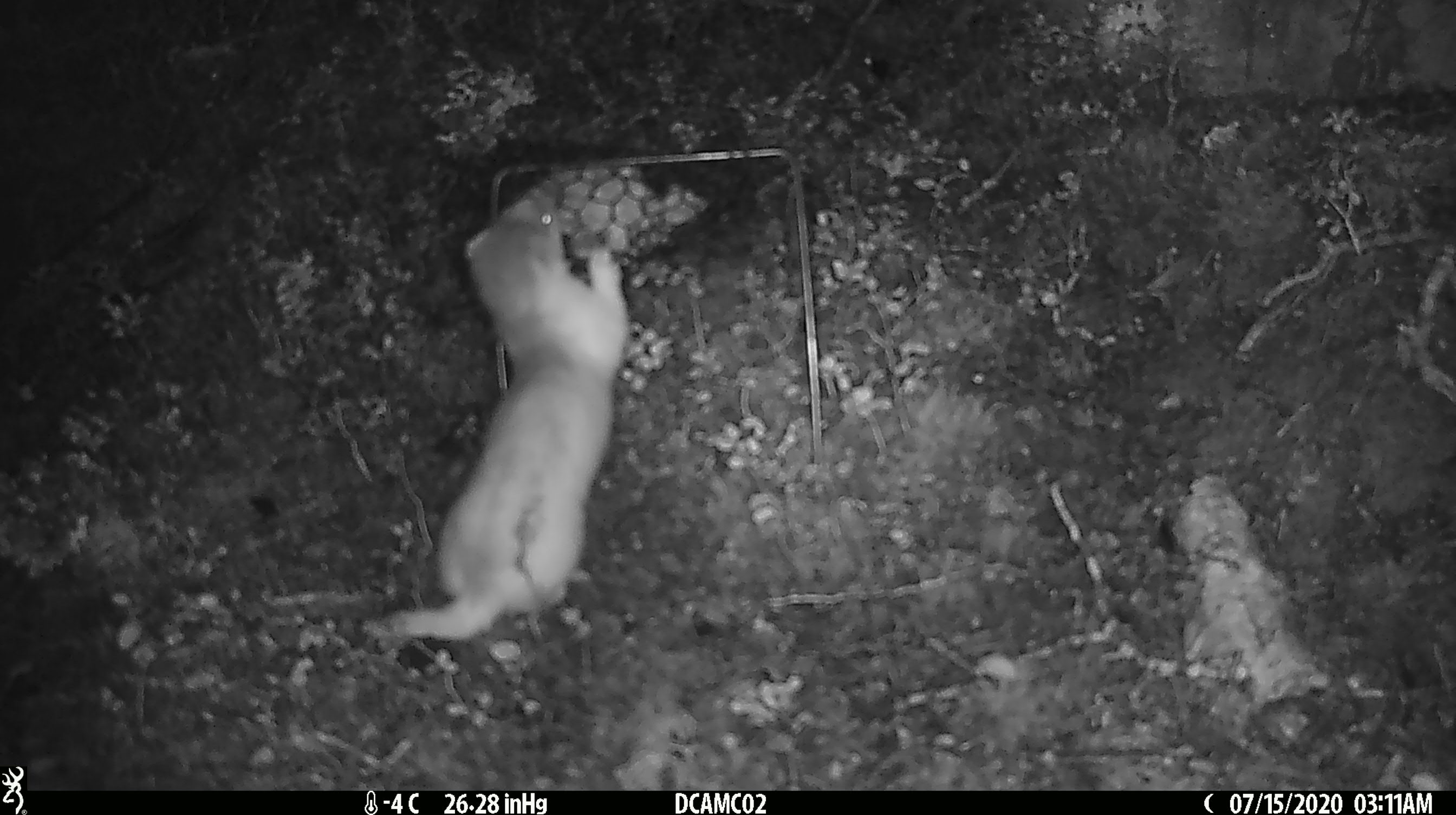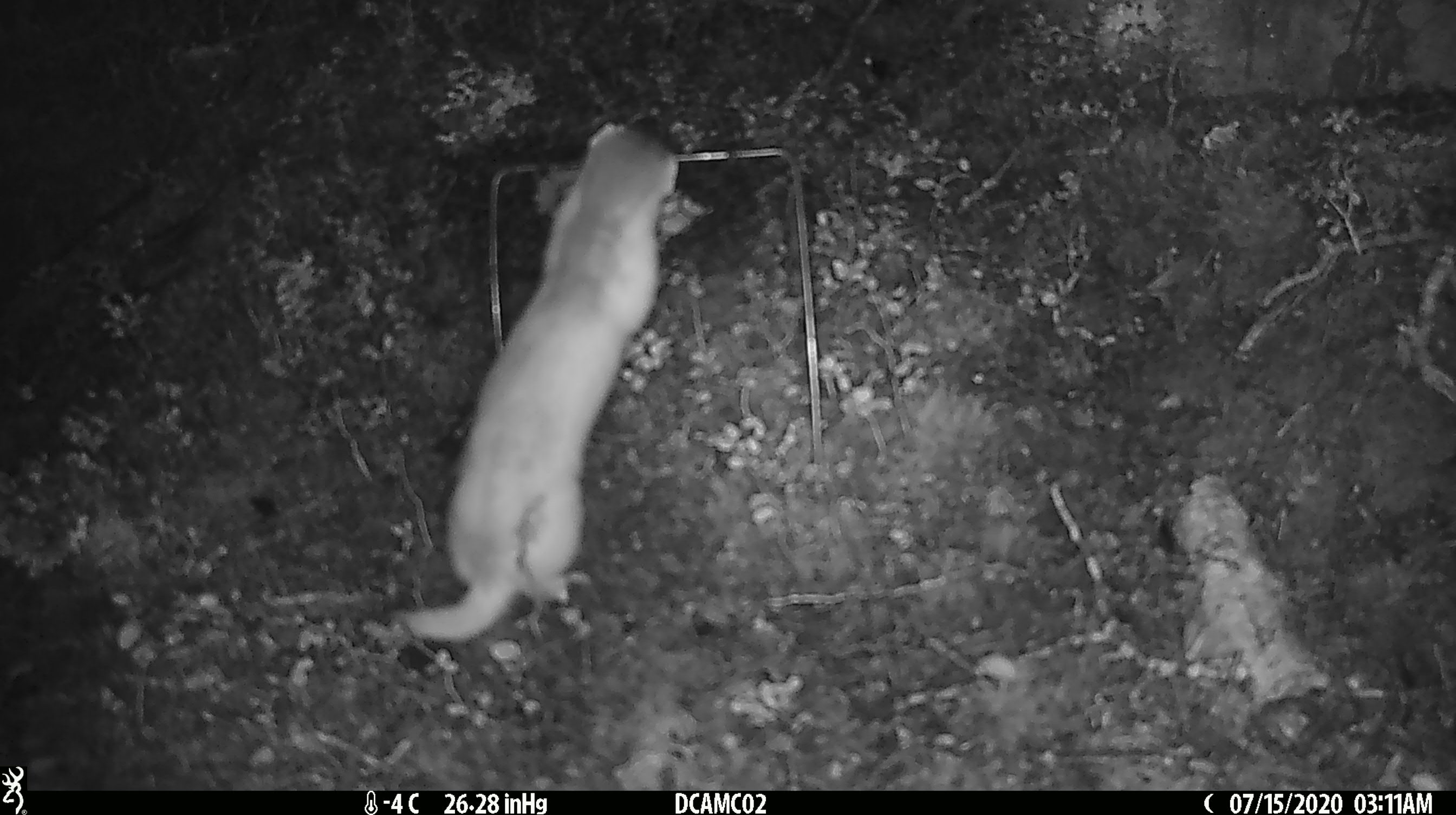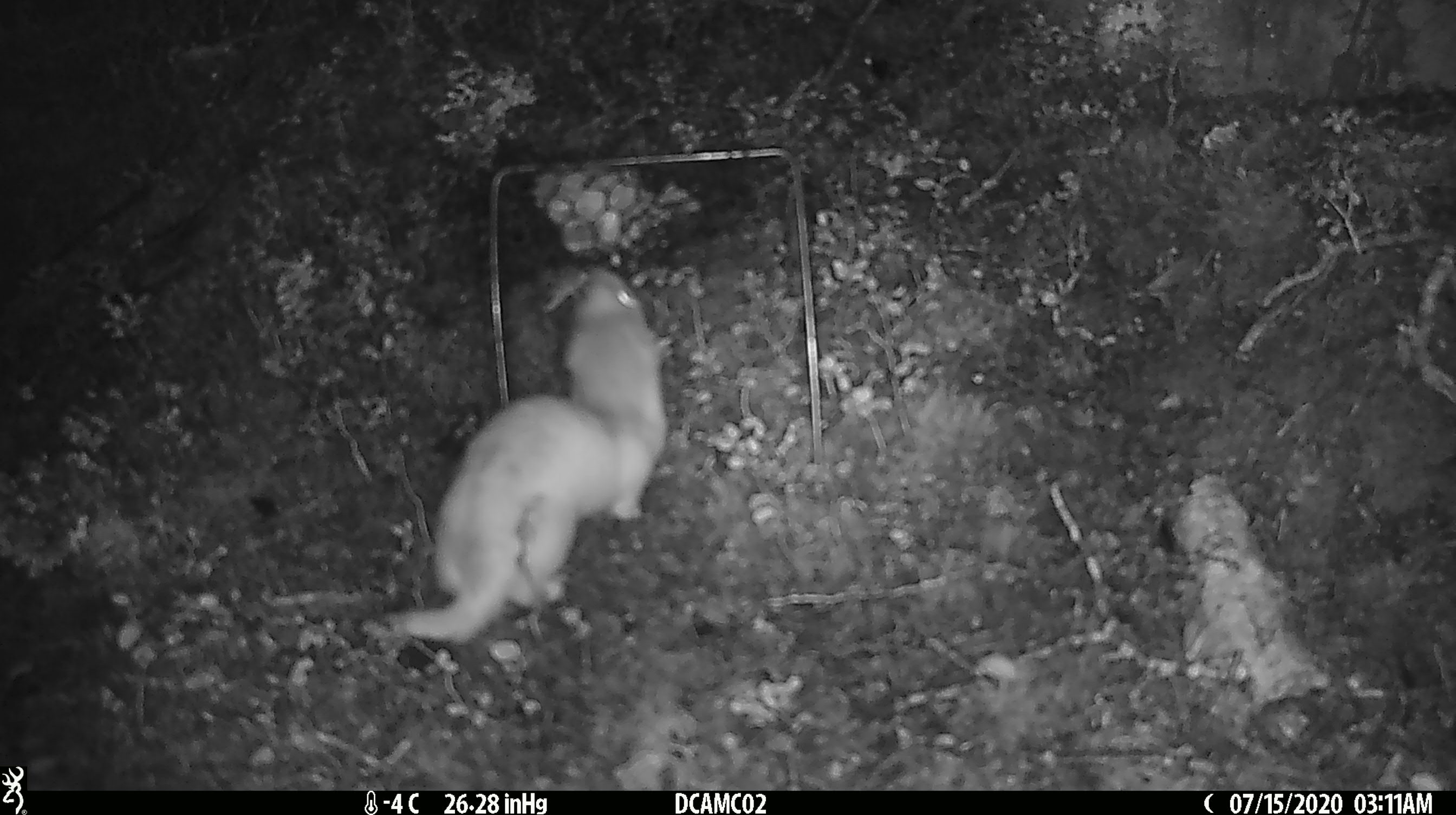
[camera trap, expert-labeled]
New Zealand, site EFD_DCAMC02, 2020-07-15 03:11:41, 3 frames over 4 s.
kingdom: Animalia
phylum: Chordata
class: Mammalia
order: Carnivora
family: Mustelidae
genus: Mustela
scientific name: Mustela erminea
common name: stoat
Stoat (Mustela erminea).